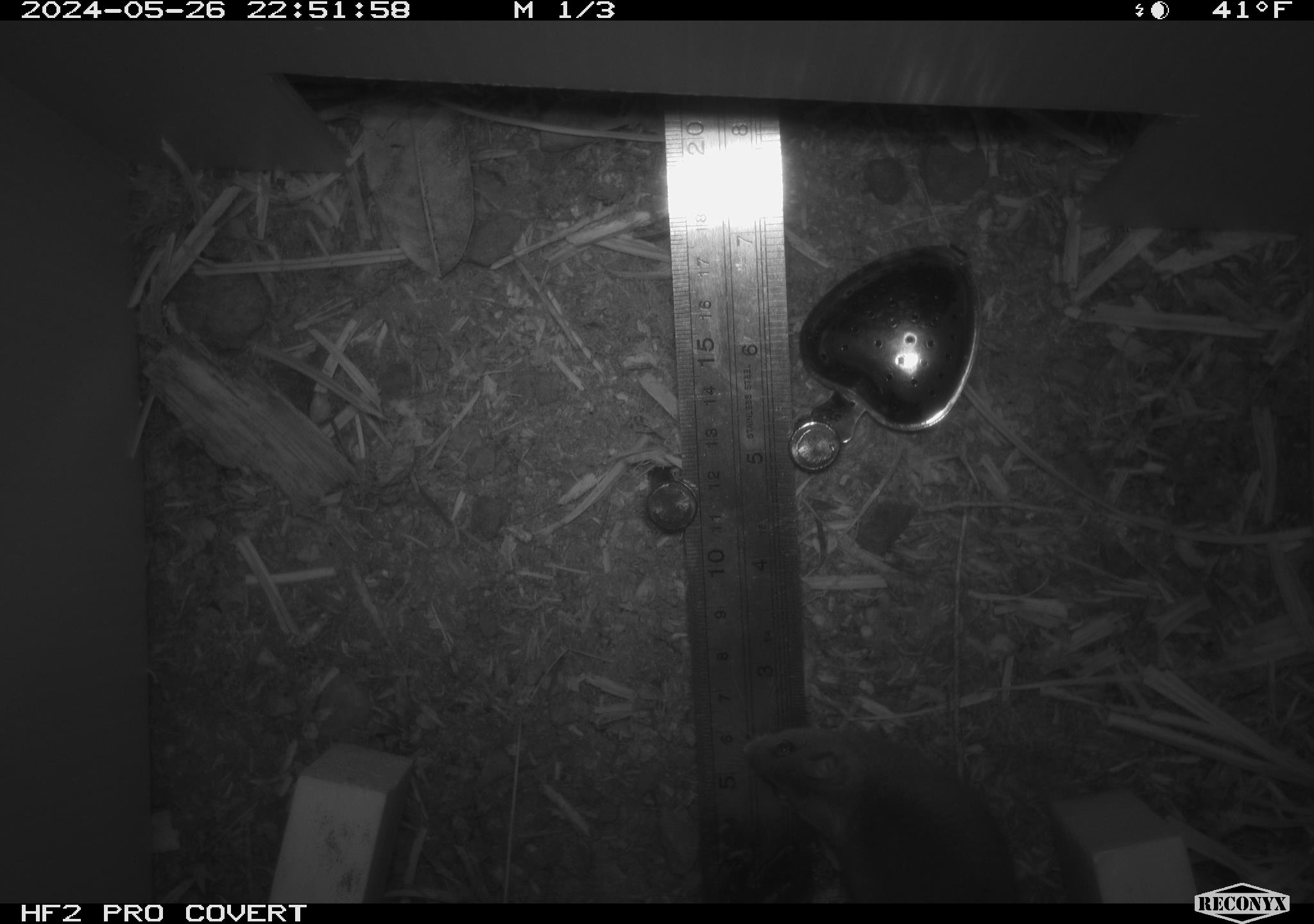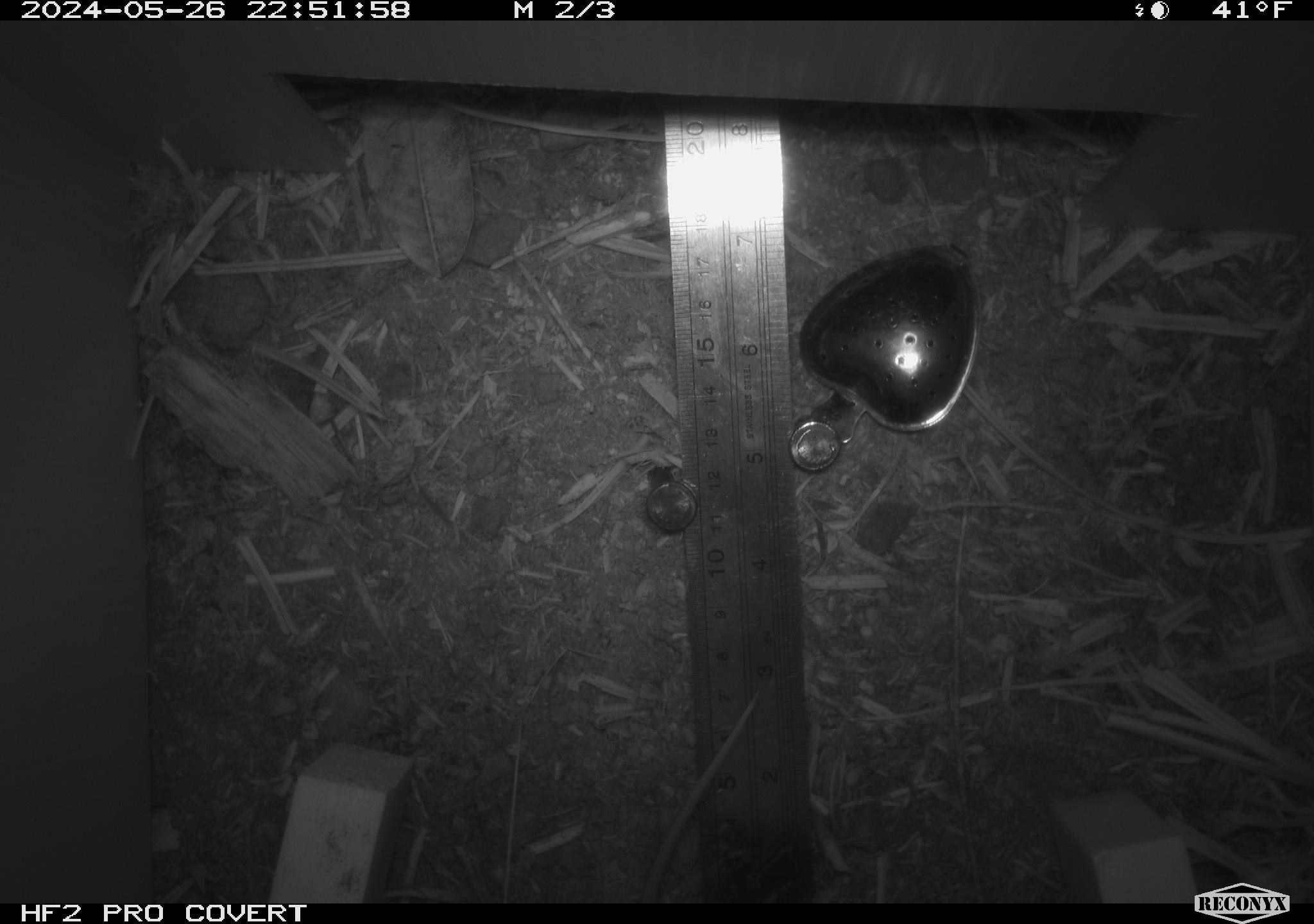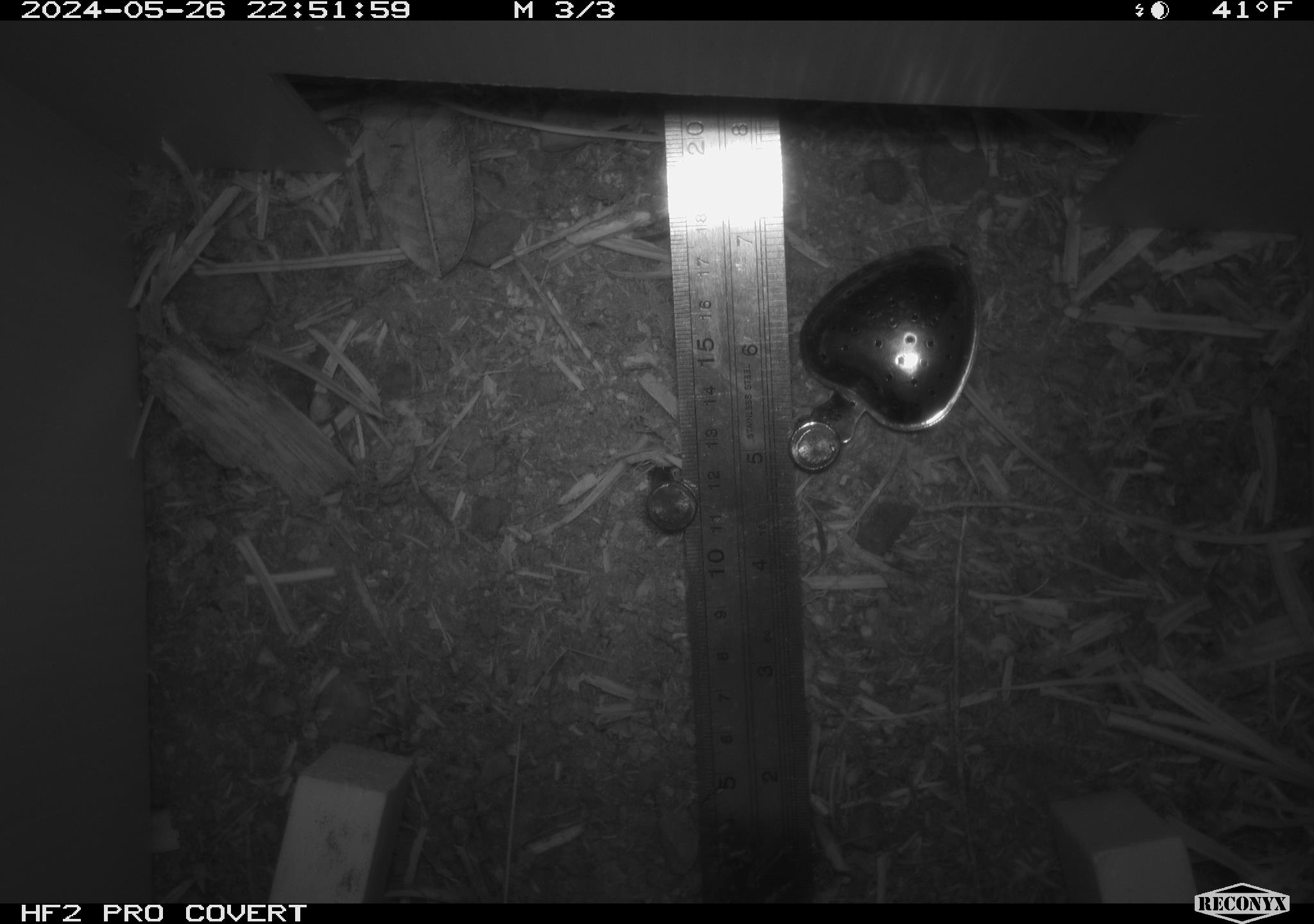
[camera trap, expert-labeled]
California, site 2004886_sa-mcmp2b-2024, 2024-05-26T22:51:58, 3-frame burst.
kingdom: Animalia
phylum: Chordata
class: Mammalia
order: Rodentia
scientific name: Rodentia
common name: mouse species